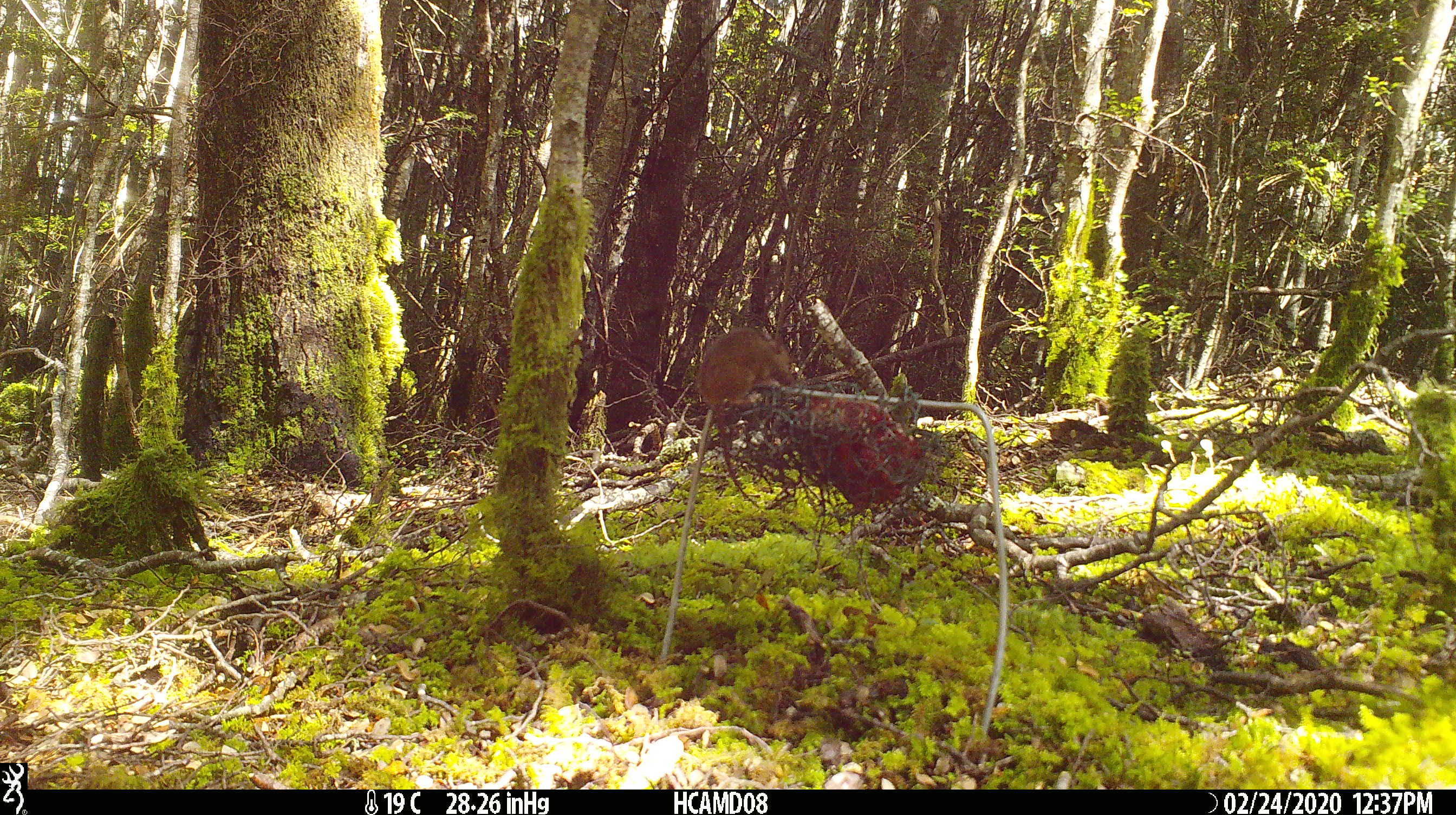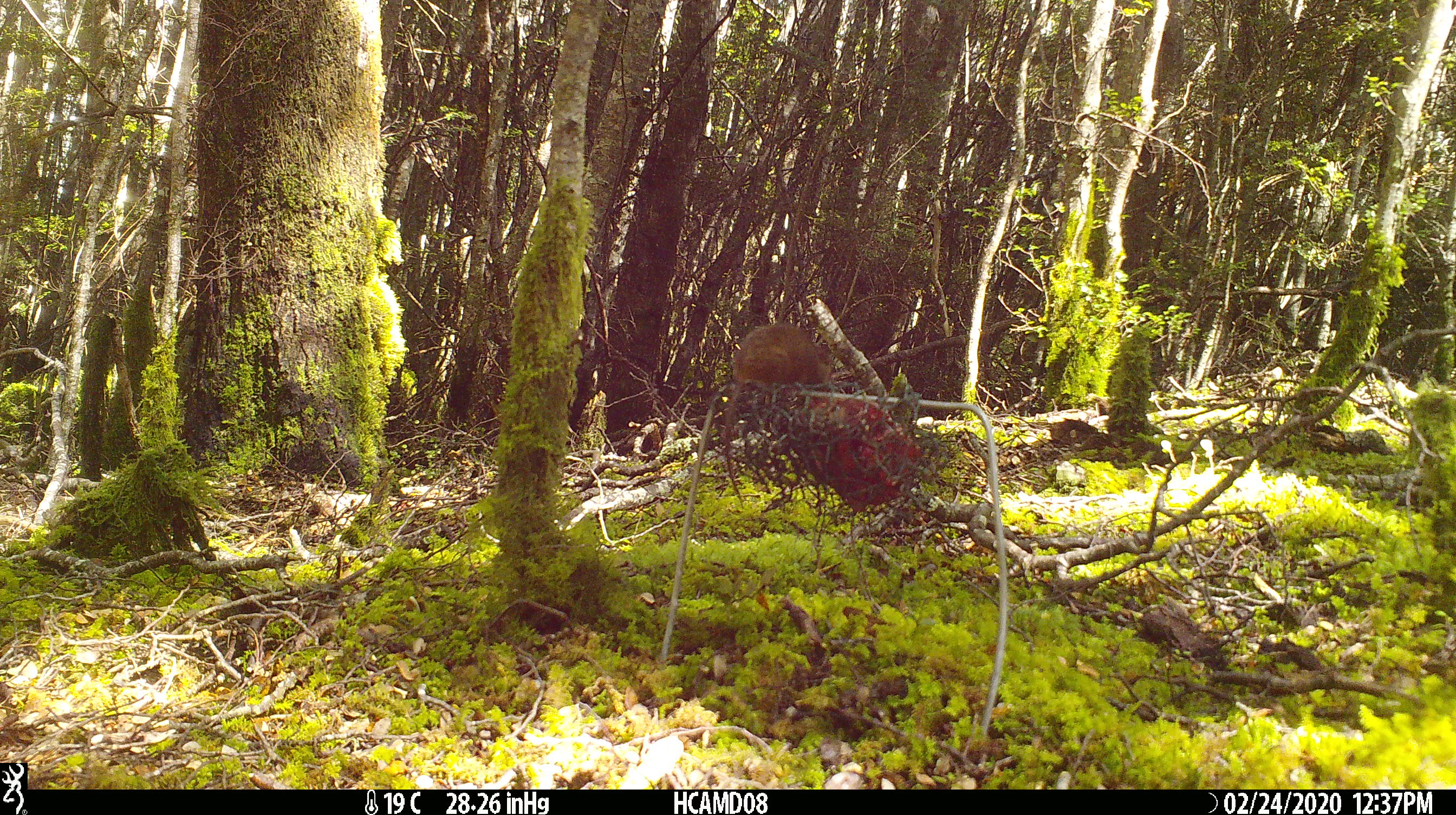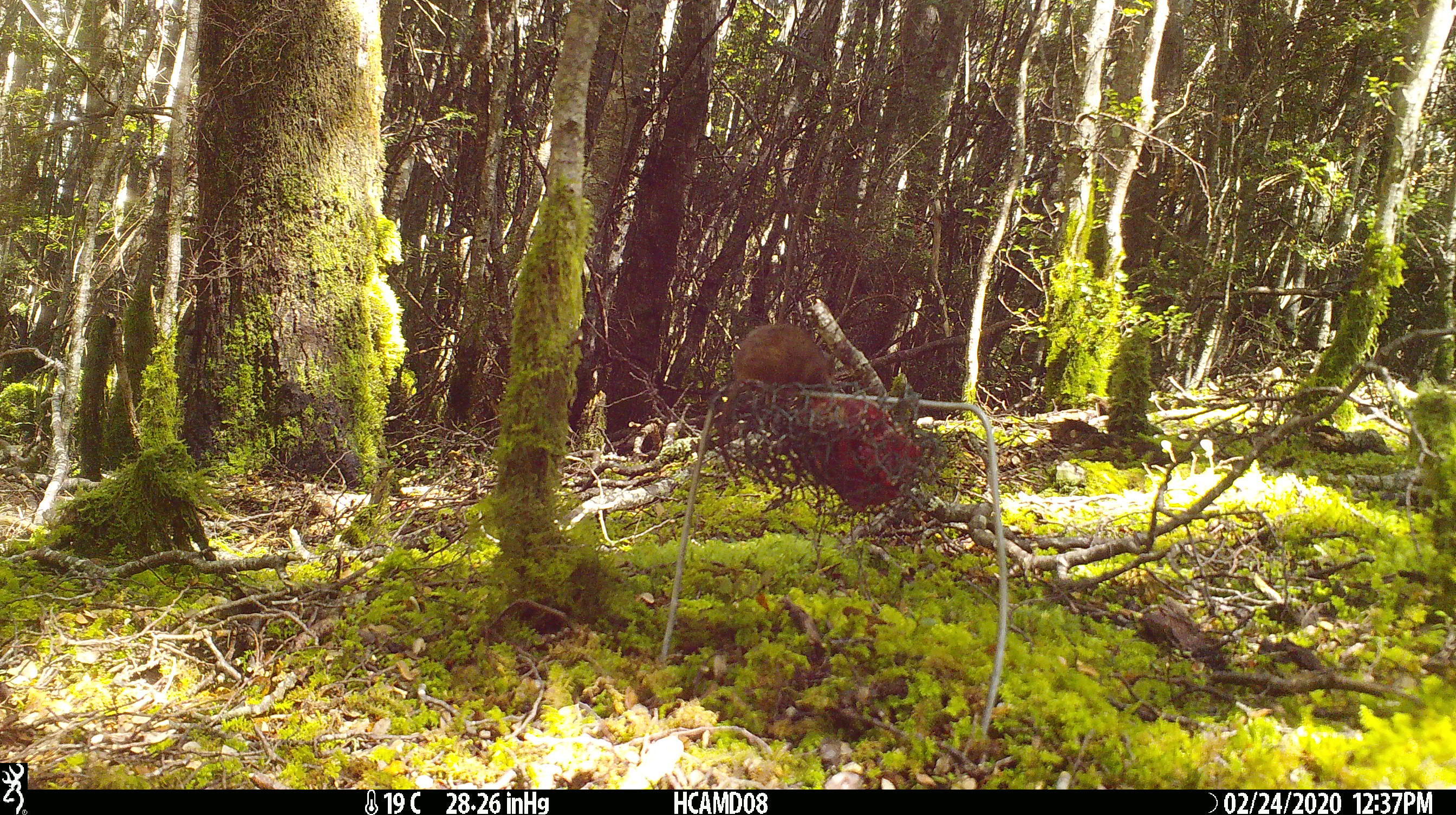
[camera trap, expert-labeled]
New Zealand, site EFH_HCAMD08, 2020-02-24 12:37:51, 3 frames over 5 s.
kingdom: Animalia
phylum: Chordata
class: Mammalia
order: Rodentia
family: Muridae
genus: Mus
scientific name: Mus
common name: mouse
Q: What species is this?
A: Mouse (Mus).